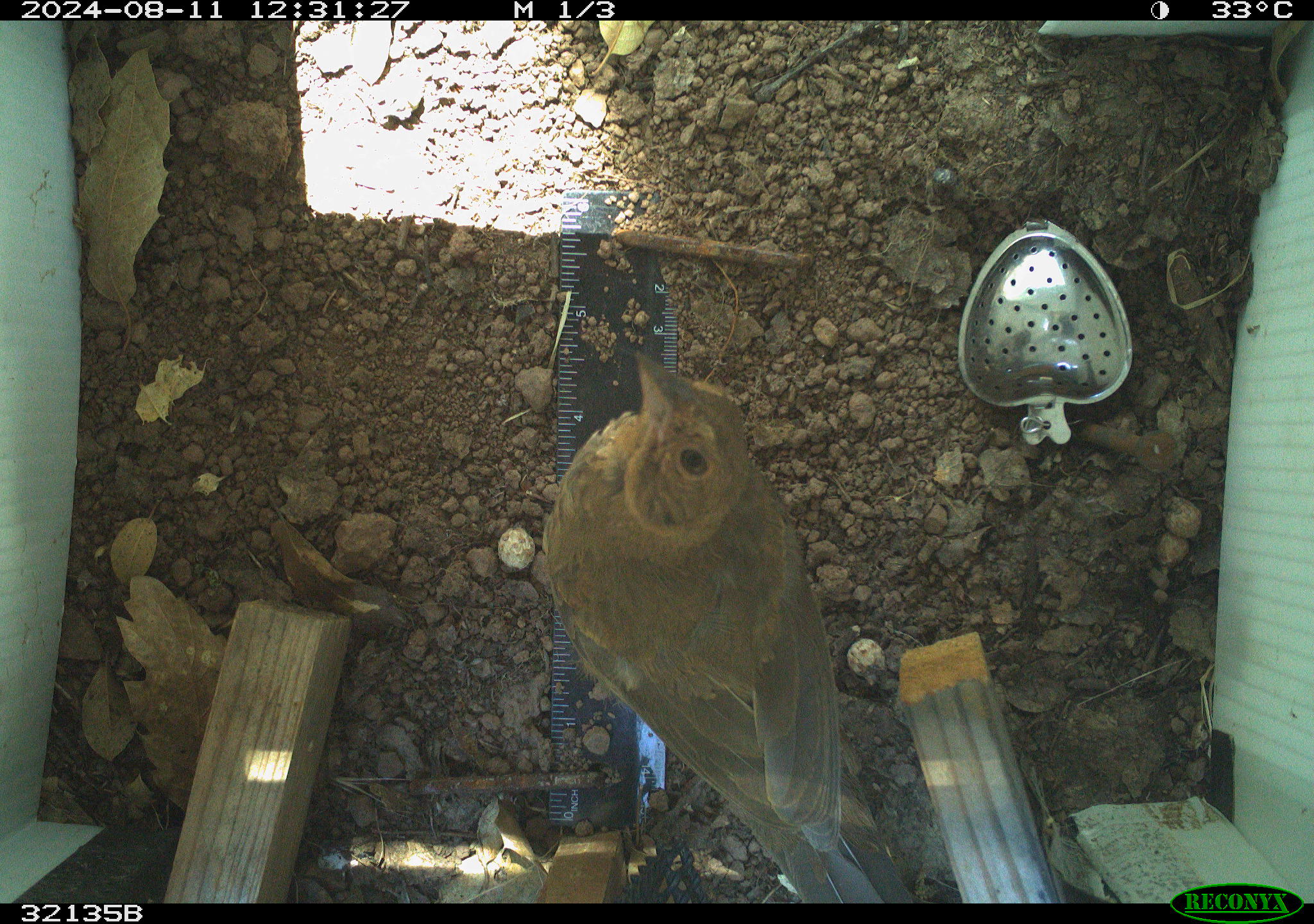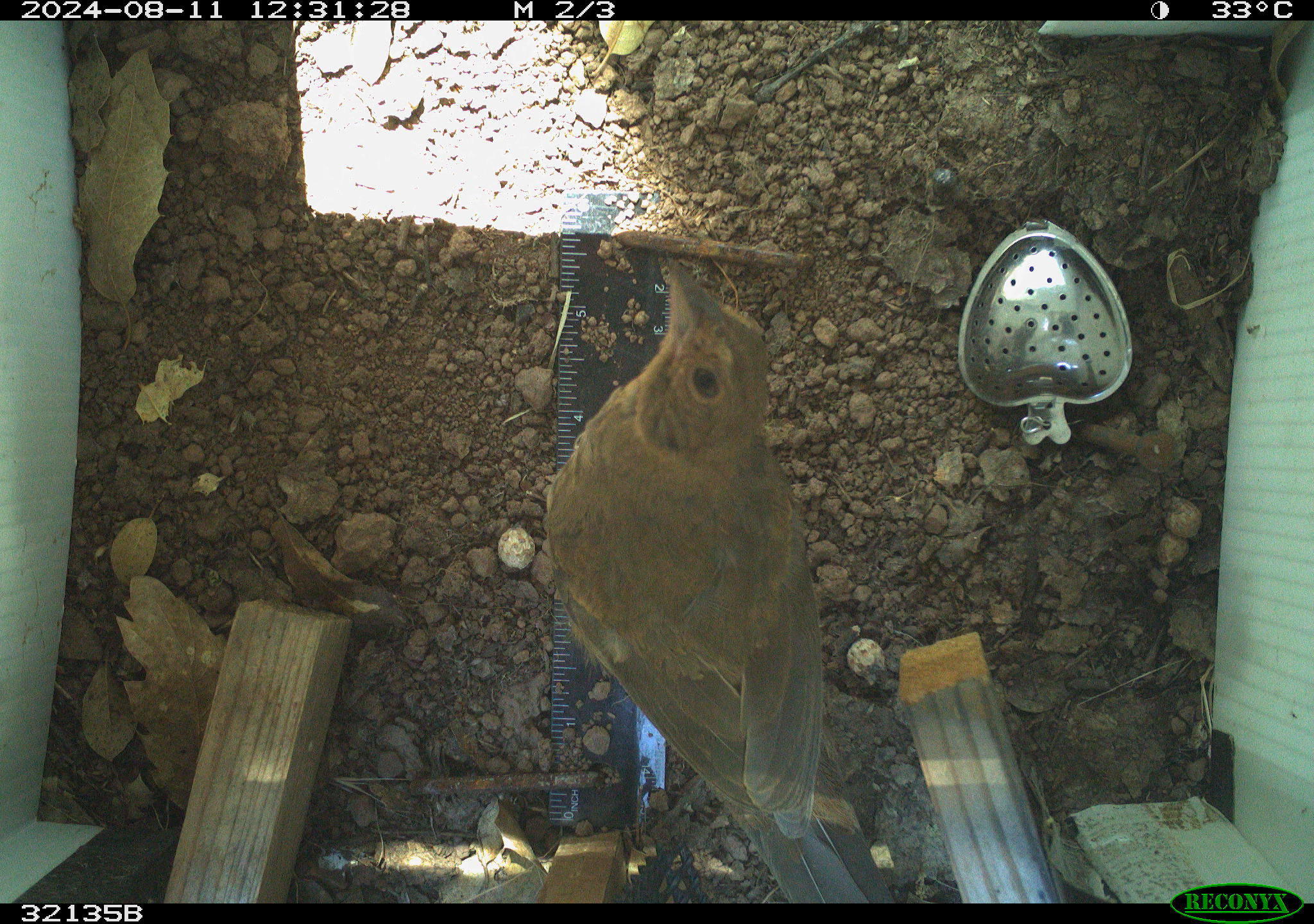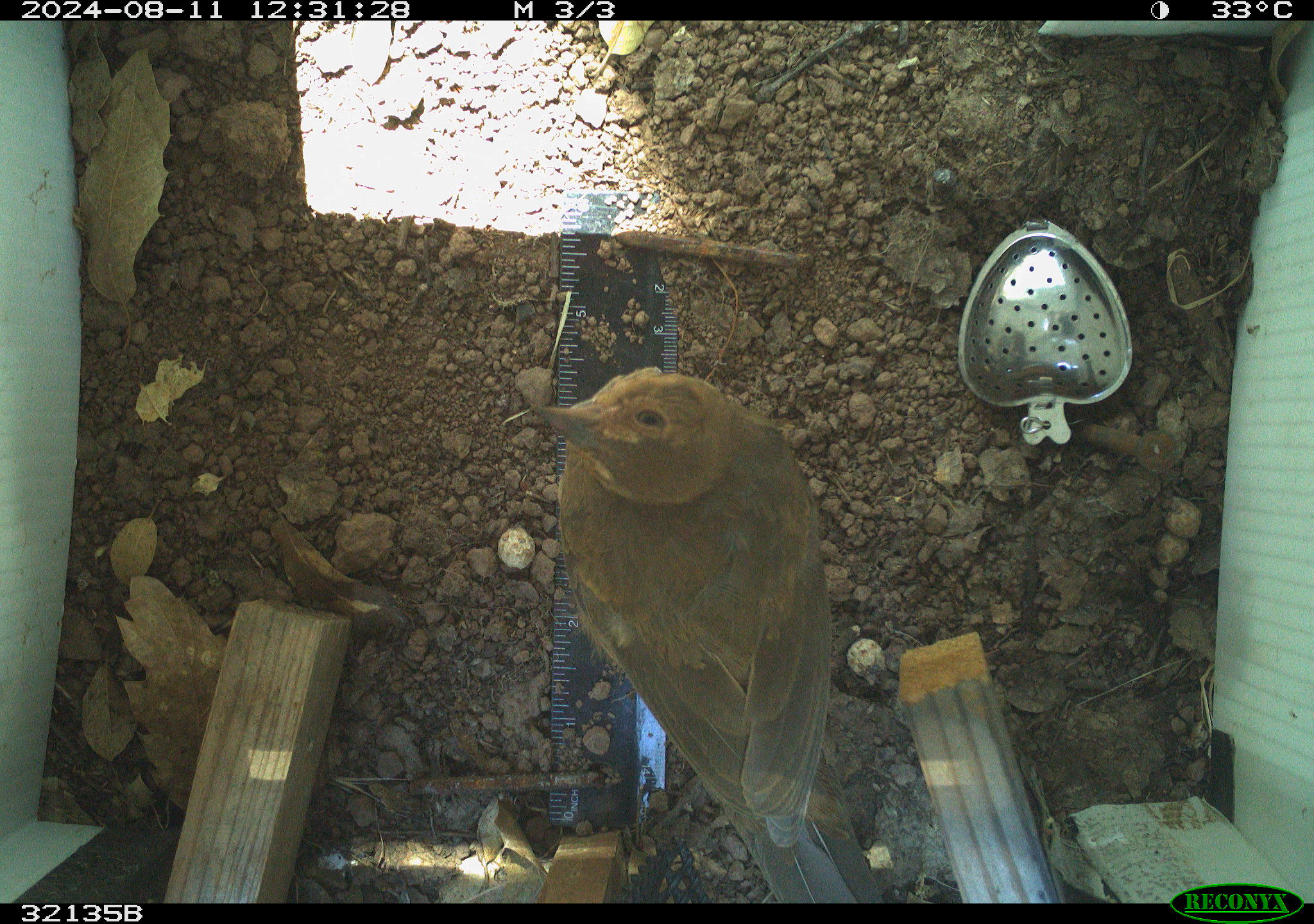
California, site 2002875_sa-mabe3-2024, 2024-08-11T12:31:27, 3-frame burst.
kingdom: Animalia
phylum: Chordata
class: Aves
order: Passeriformes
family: Passerellidae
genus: Melozone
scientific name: Melozone crissalis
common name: california towhee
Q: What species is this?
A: California towhee (Melozone crissalis).